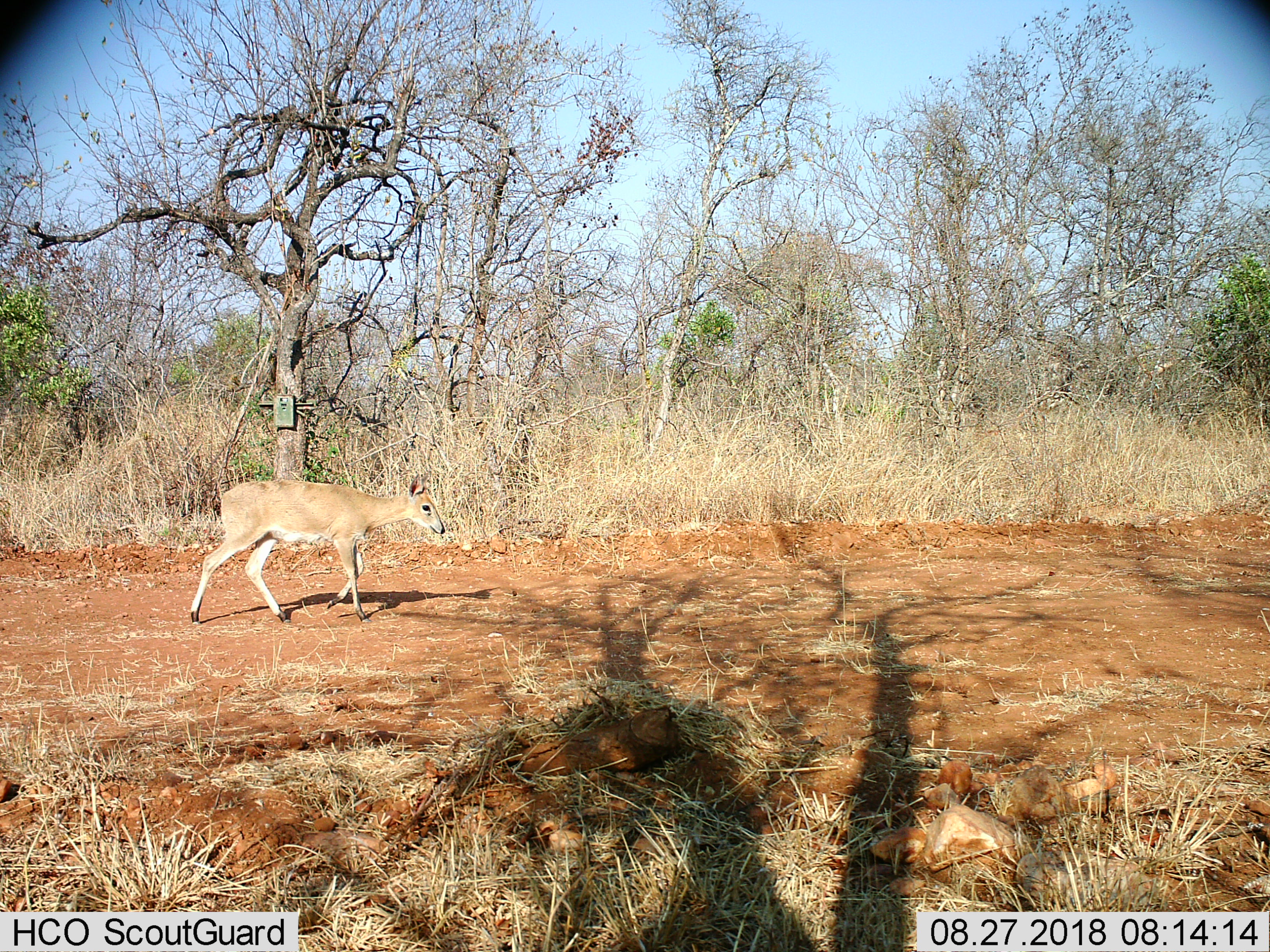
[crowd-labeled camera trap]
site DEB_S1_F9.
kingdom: Animalia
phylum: Chordata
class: Mammalia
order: Artiodactyla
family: Bovidae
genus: Sylvicapra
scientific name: Sylvicapra grimmia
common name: common duiker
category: duikercommongrey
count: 1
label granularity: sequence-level